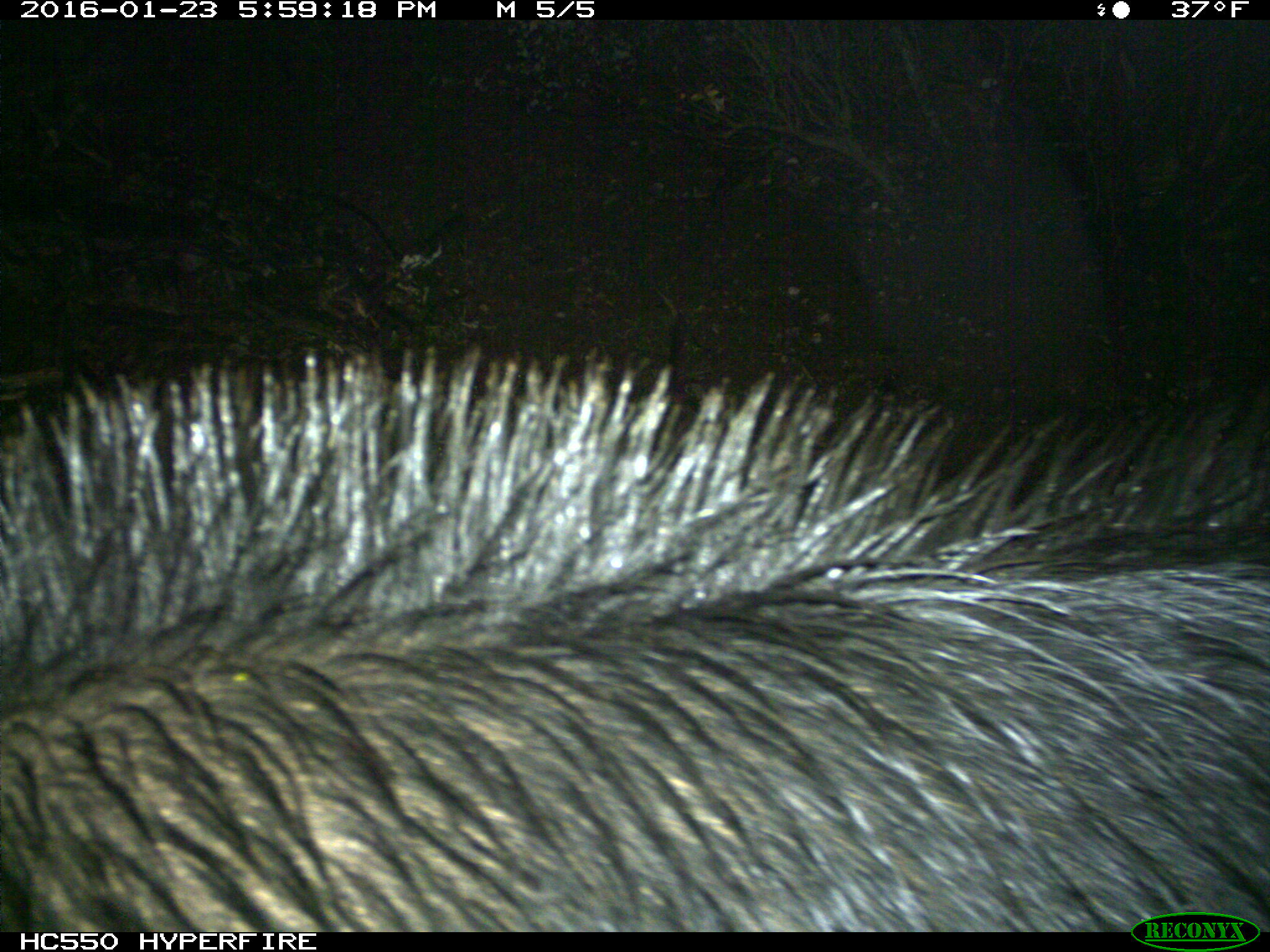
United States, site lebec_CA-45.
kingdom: Animalia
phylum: Chordata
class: Mammalia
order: Artiodactyla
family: Suidae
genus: Sus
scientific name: Sus scrofa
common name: wild boar